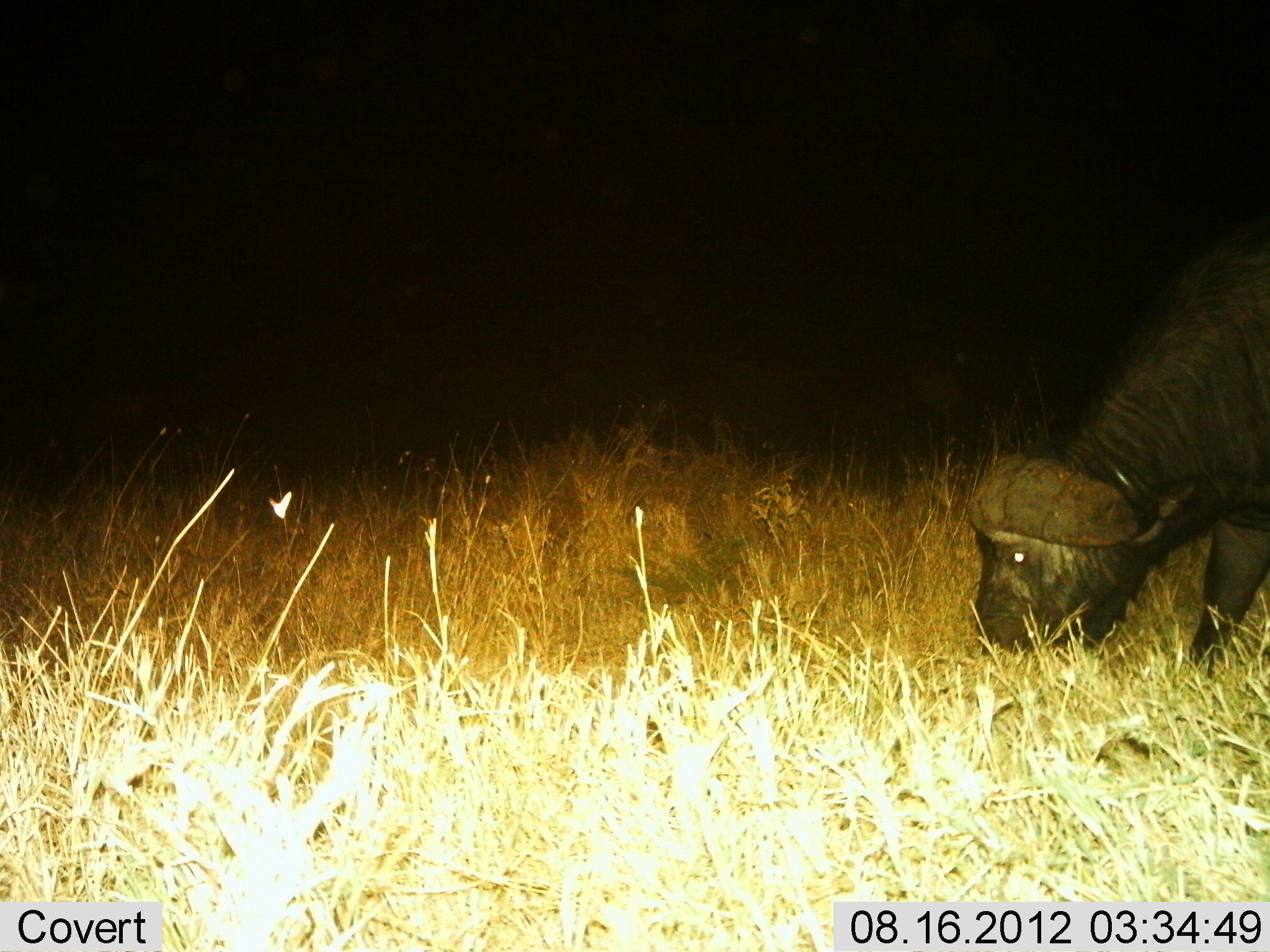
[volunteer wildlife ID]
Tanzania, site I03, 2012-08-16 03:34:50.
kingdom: Animalia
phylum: Chordata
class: Mammalia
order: Artiodactyla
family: Bovidae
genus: Syncerus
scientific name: Syncerus caffer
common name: cape buffalo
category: buffalo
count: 1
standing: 30%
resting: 0%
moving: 10%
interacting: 0%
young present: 0%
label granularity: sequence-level